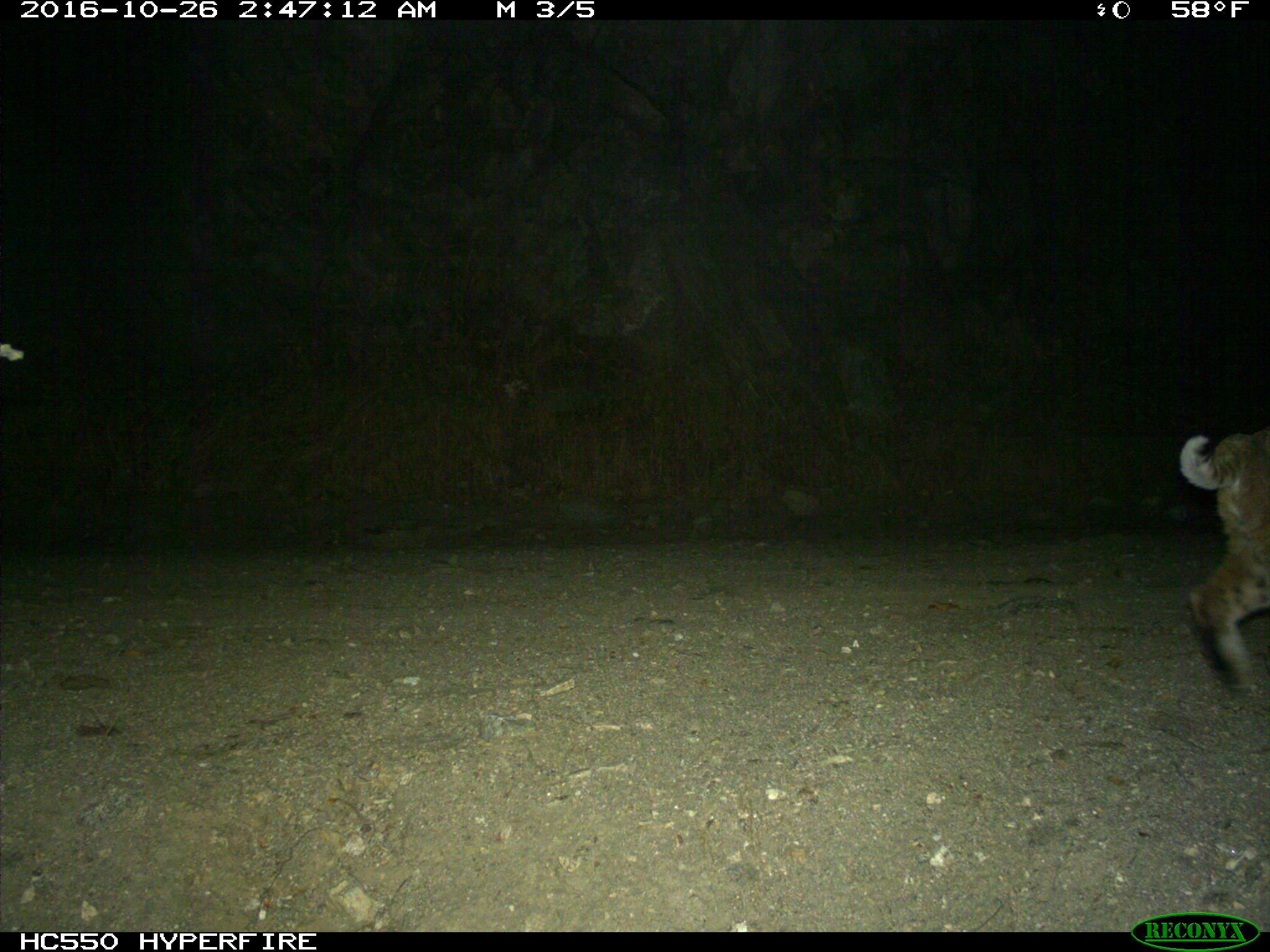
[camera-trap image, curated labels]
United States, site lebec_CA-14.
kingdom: Animalia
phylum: Chordata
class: Mammalia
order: Carnivora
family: Felidae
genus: Lynx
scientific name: Lynx rufus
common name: bobcat